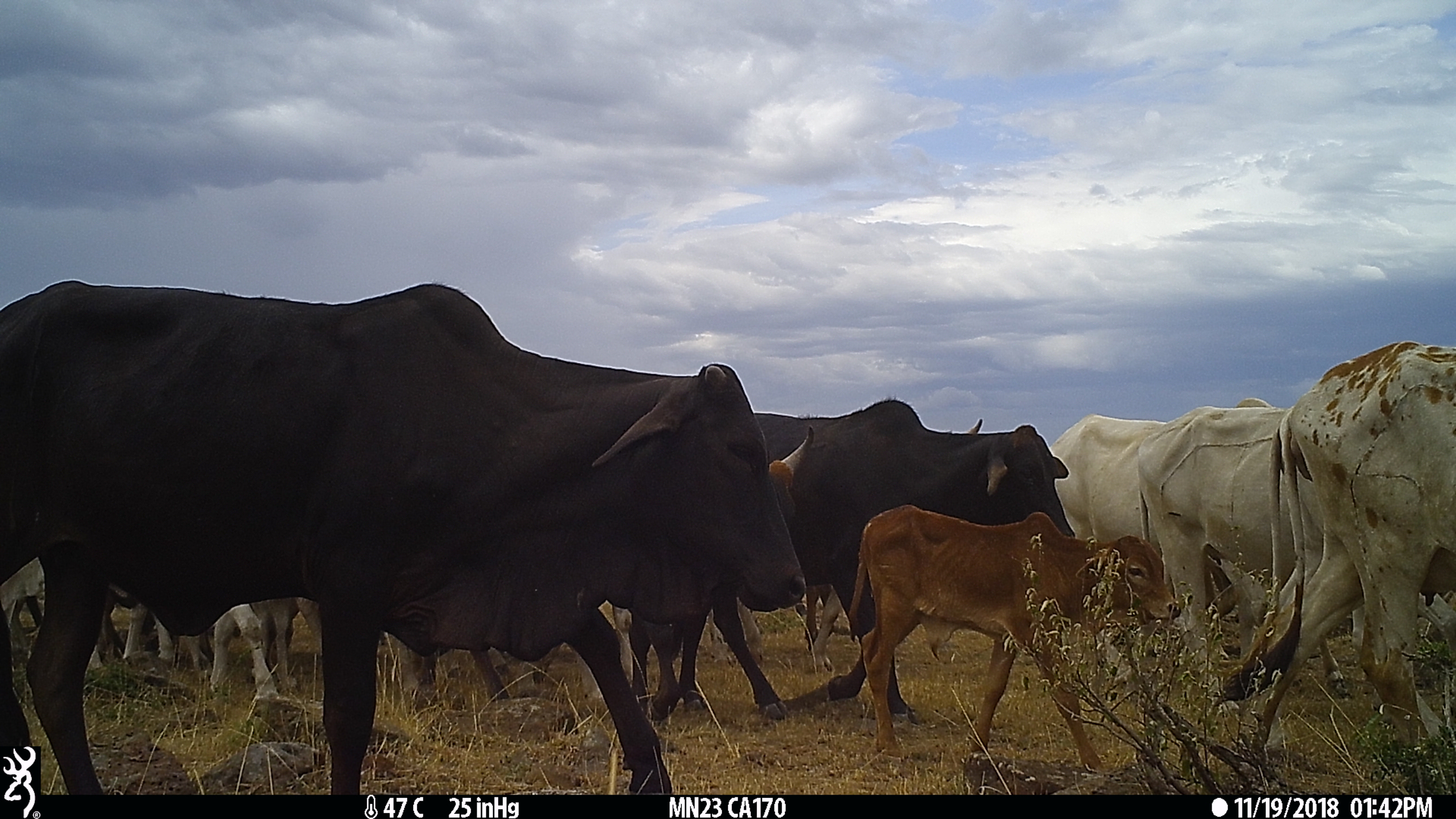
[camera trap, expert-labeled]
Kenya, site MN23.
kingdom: Animalia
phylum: Chordata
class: Mammalia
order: Artiodactyla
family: Bovidae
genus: Bos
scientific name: Bos taurus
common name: cattle